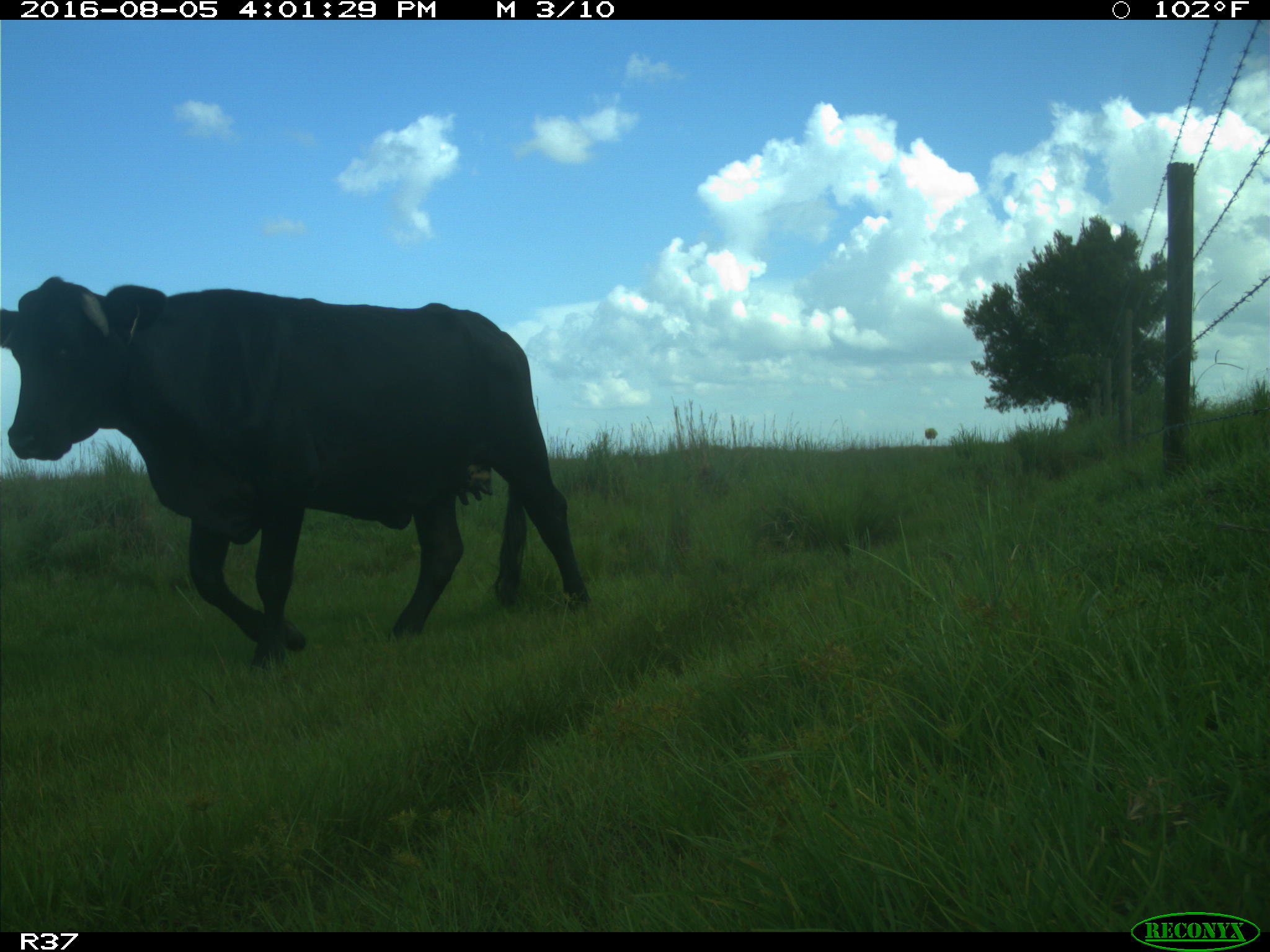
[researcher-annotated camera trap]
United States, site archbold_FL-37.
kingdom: Animalia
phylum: Chordata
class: Mammalia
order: Artiodactyla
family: Bovidae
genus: Bos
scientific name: Bos taurus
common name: domestic cow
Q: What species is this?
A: Bos taurus (domestic cow).